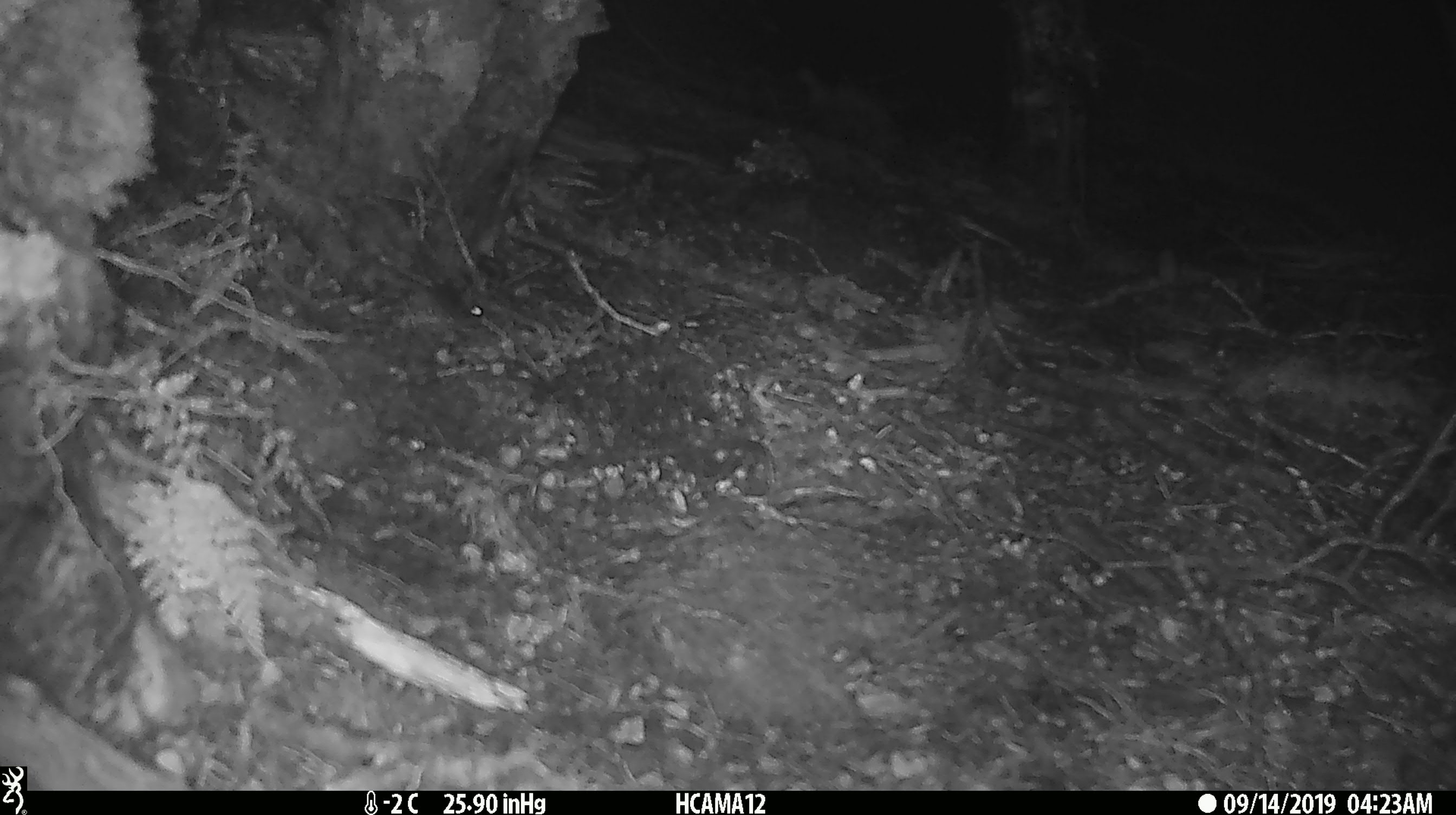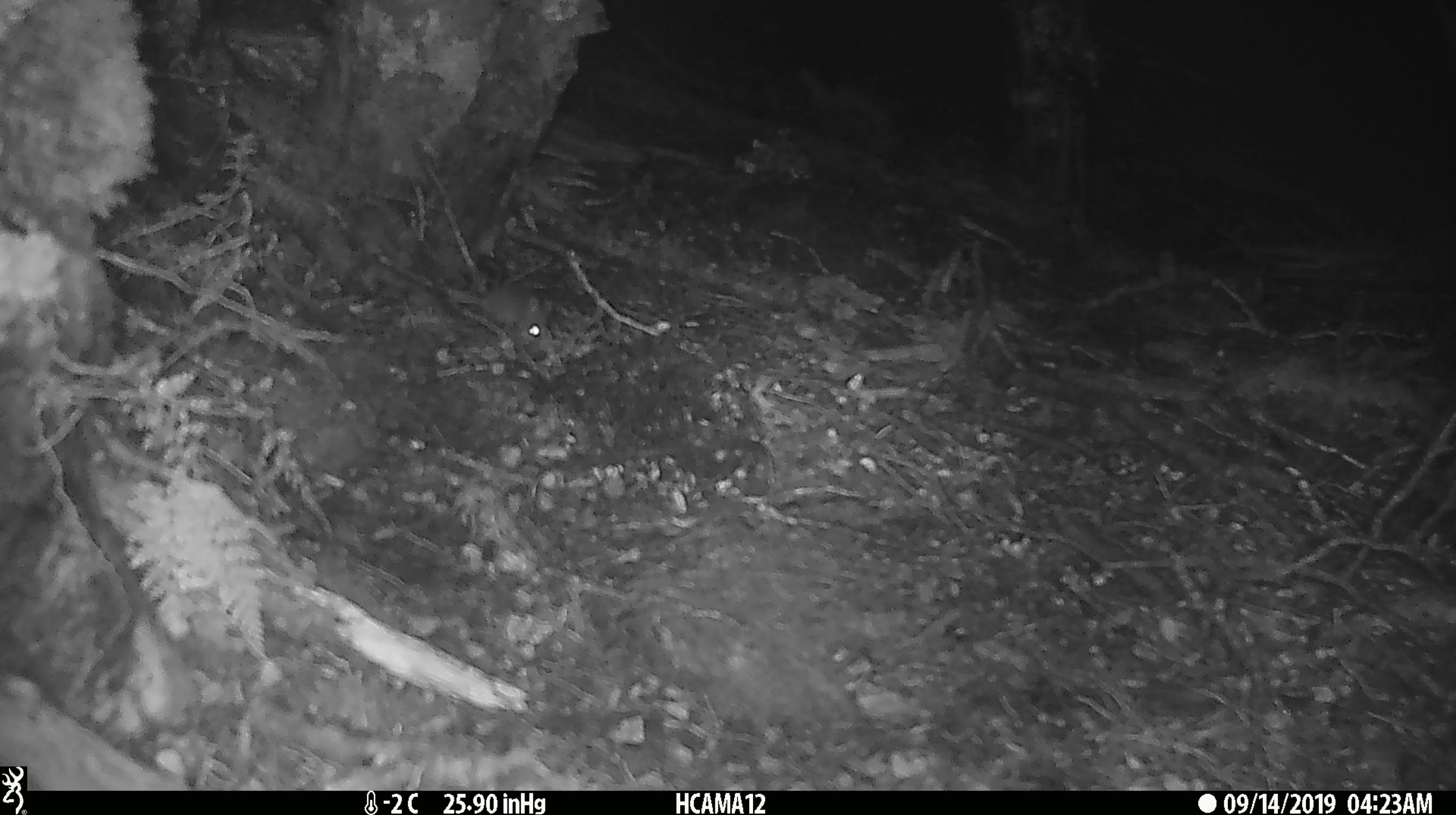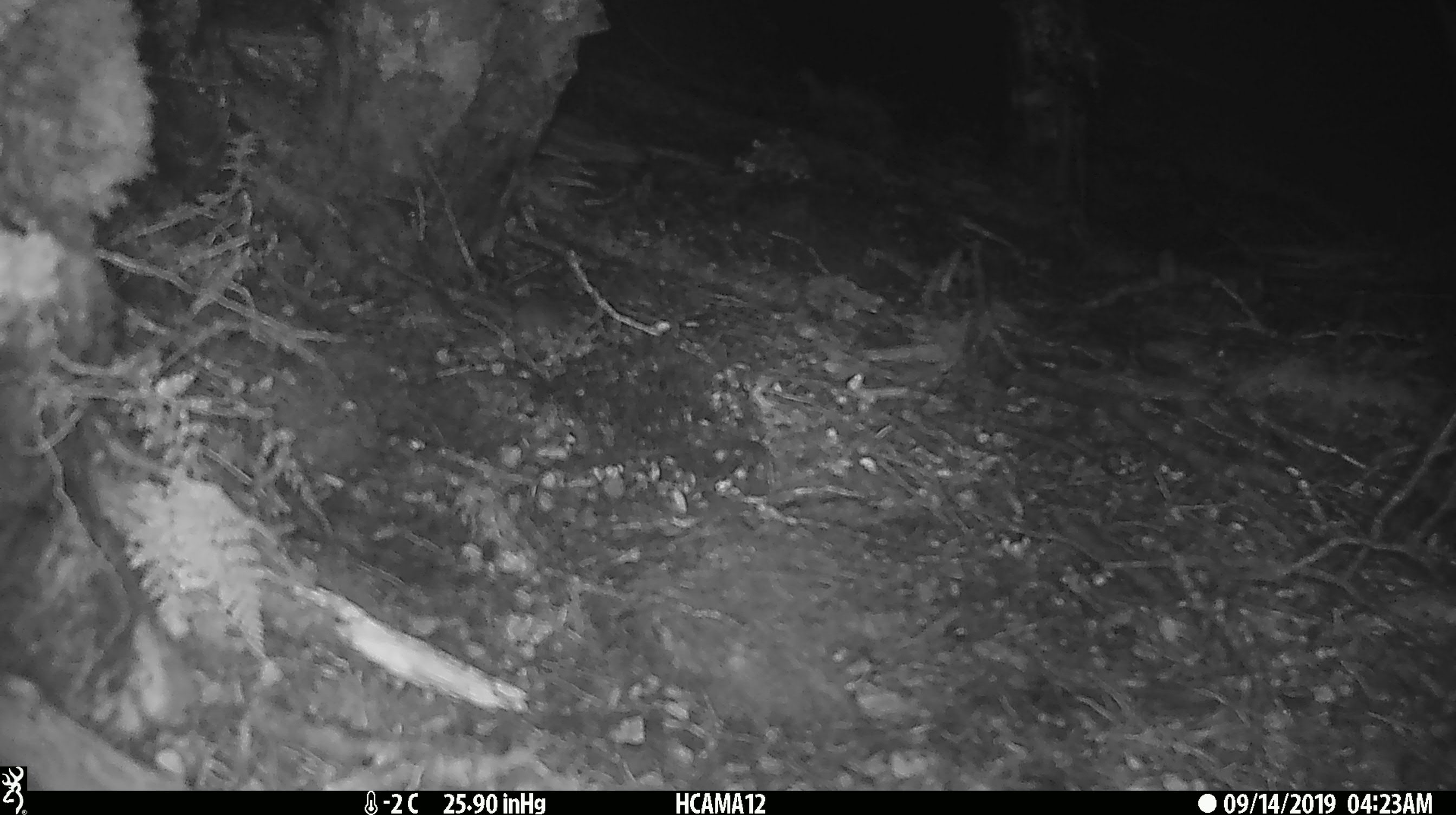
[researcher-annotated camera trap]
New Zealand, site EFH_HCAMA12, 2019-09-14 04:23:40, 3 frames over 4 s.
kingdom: Animalia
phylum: Chordata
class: Mammalia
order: Rodentia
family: Muridae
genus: Mus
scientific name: Mus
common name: mouse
Mouse (Mus).